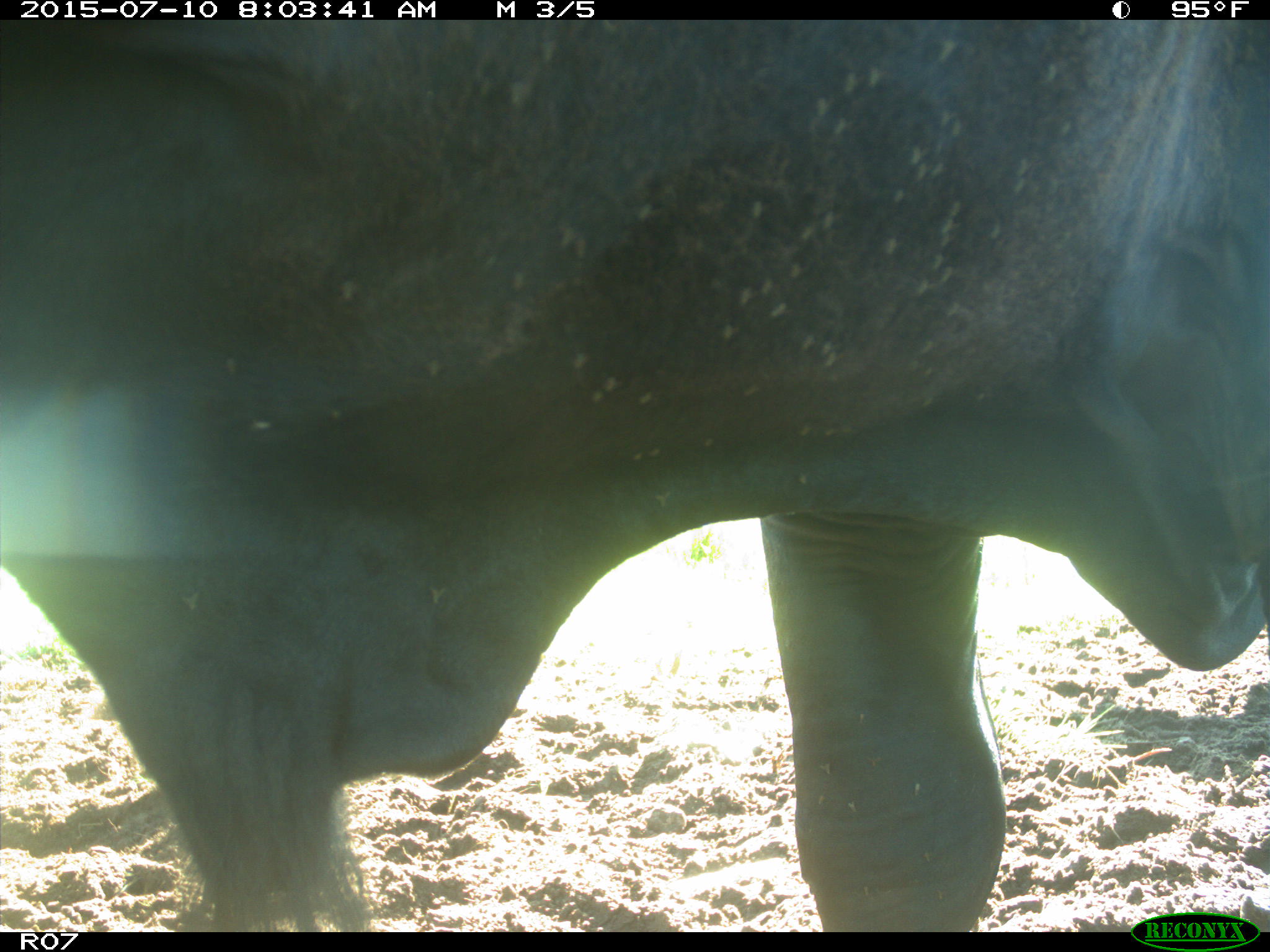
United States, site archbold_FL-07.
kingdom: Animalia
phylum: Chordata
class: Mammalia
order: Artiodactyla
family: Bovidae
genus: Bos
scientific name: Bos taurus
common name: domestic cow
Bos taurus (domestic cow).